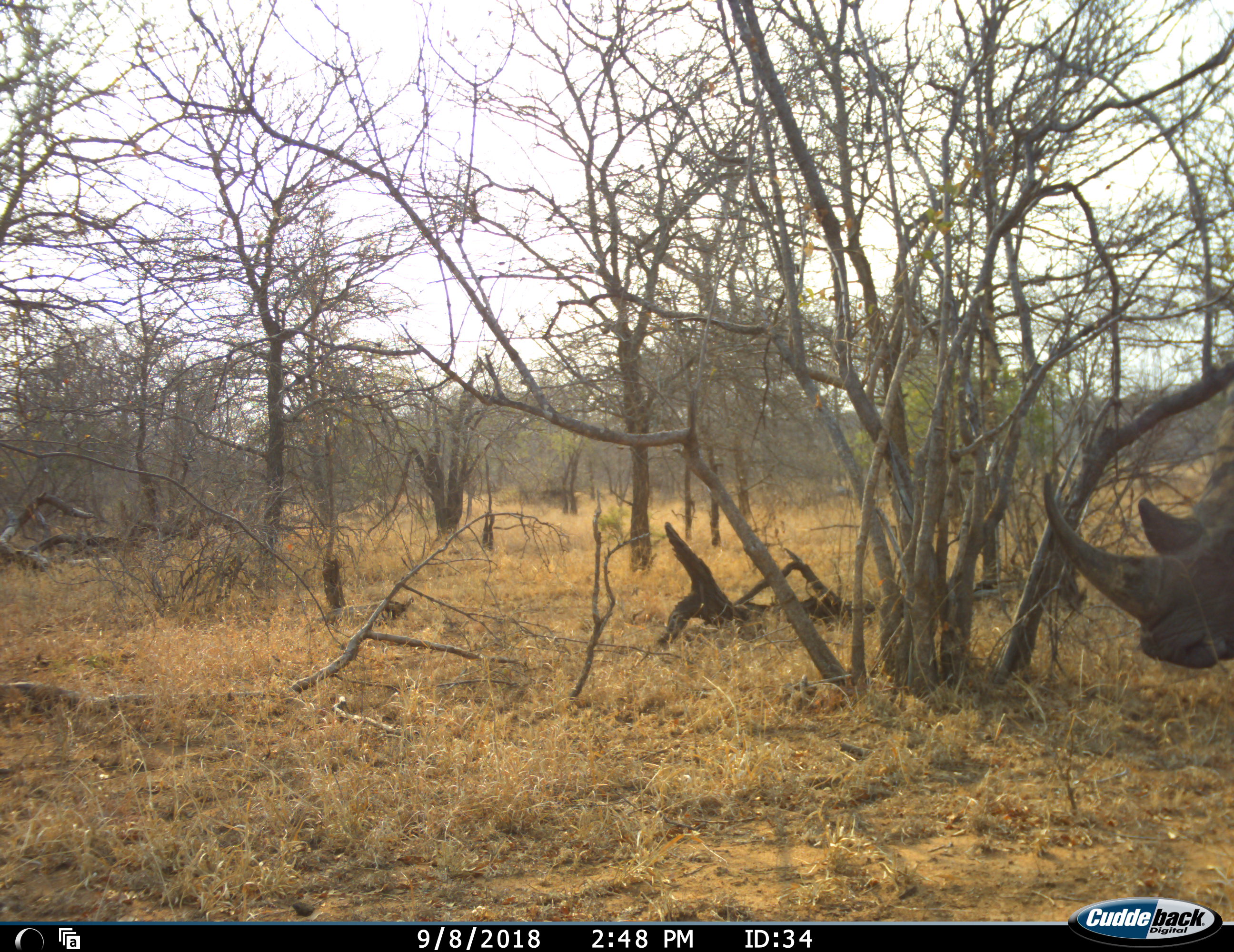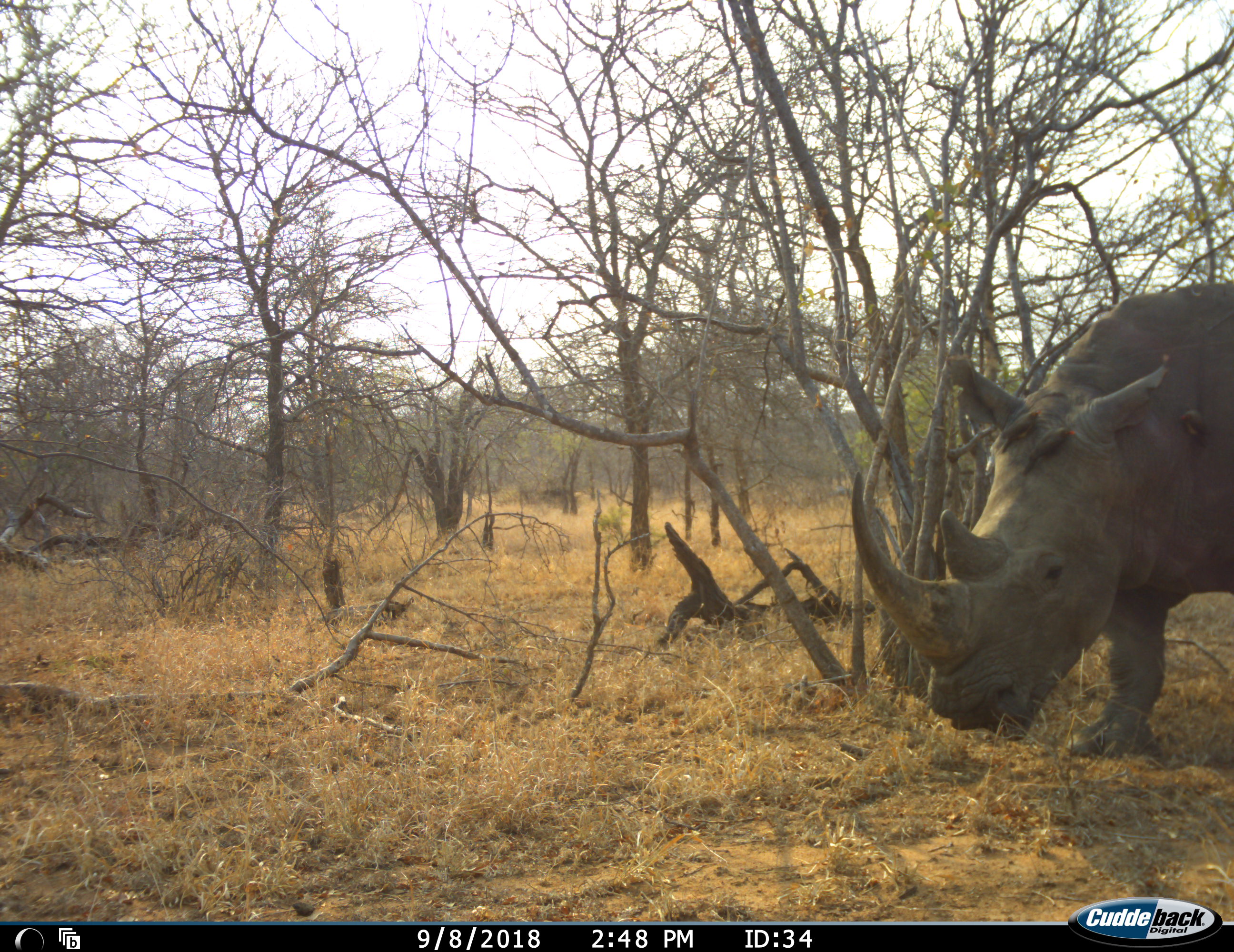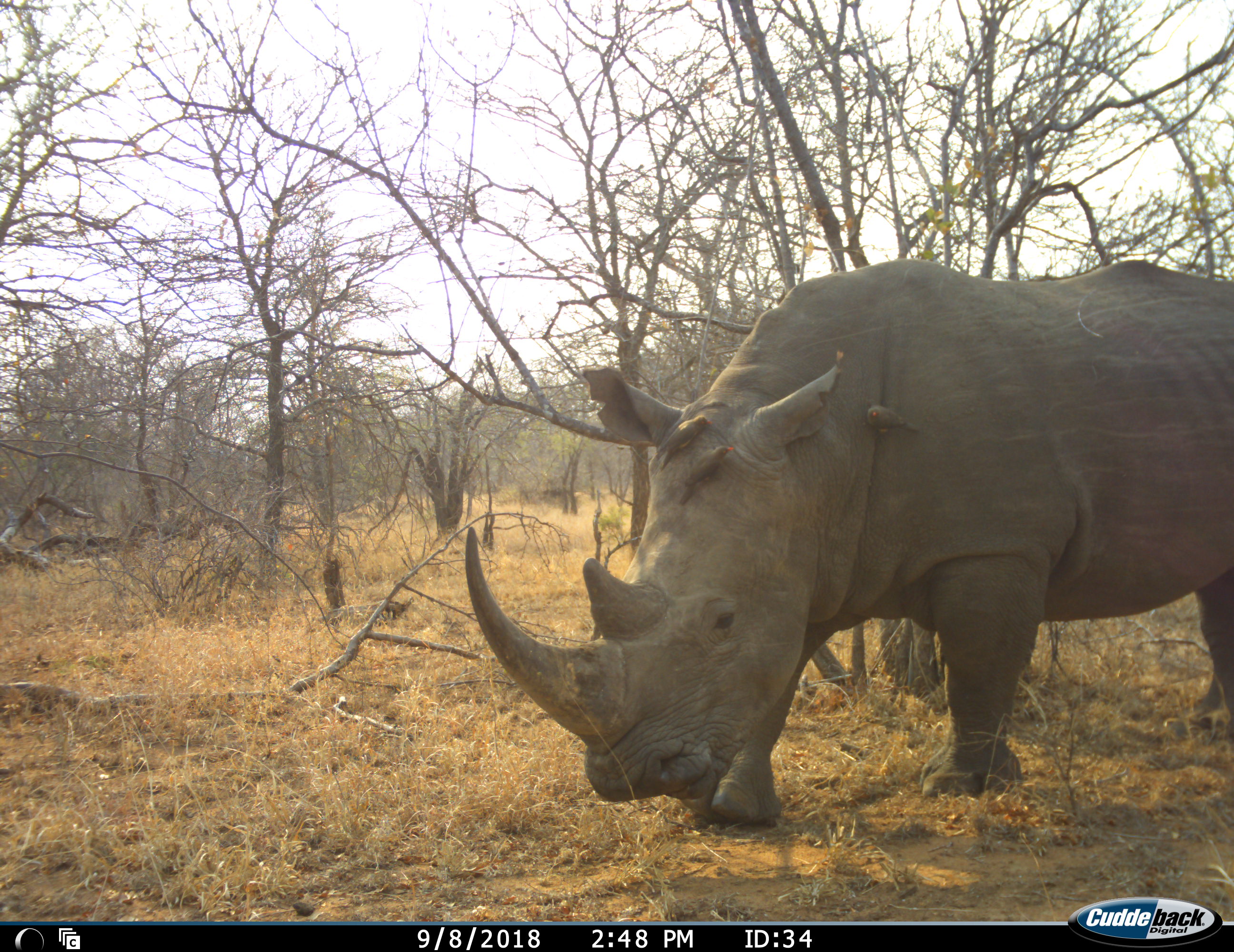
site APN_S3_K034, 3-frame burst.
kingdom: Animalia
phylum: Chordata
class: Mammalia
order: Perissodactyla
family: Rhinocerotidae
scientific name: Rhinocerotidae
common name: unknown rhinoceros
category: rhinocerosunknown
Rhinocerosunknown (unknown rhinoceros) (Rhinocerotidae), count 1. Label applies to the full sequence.